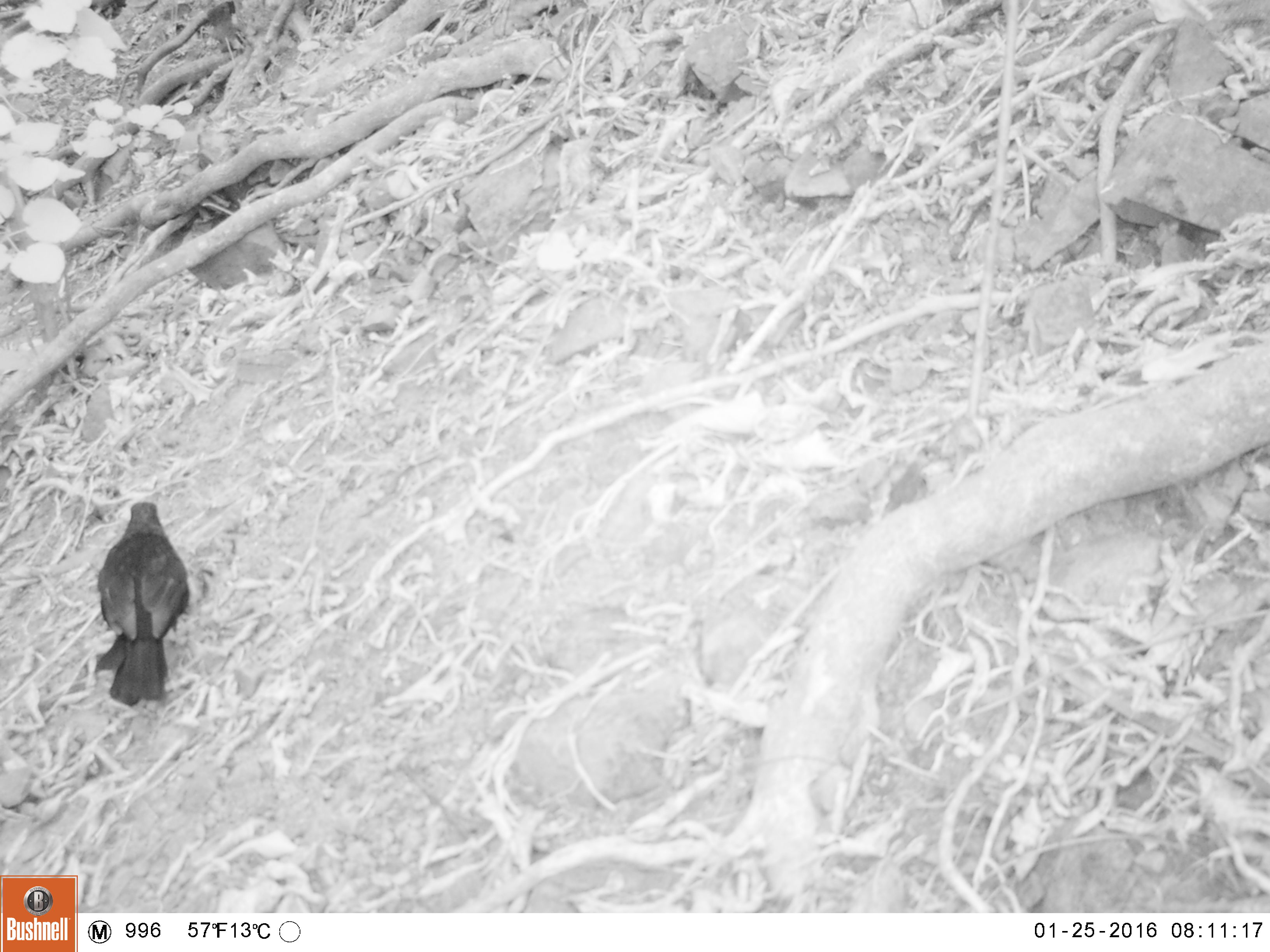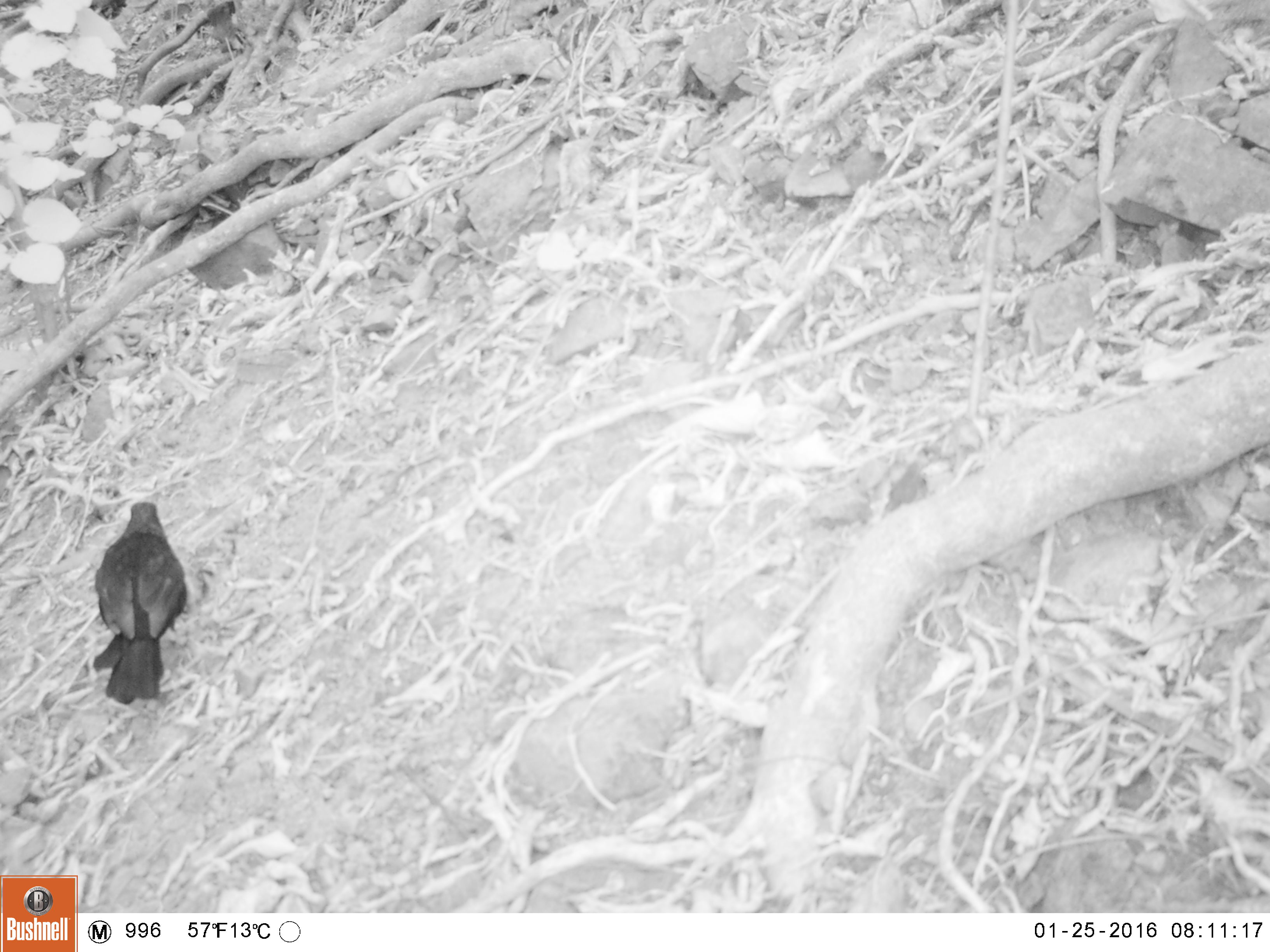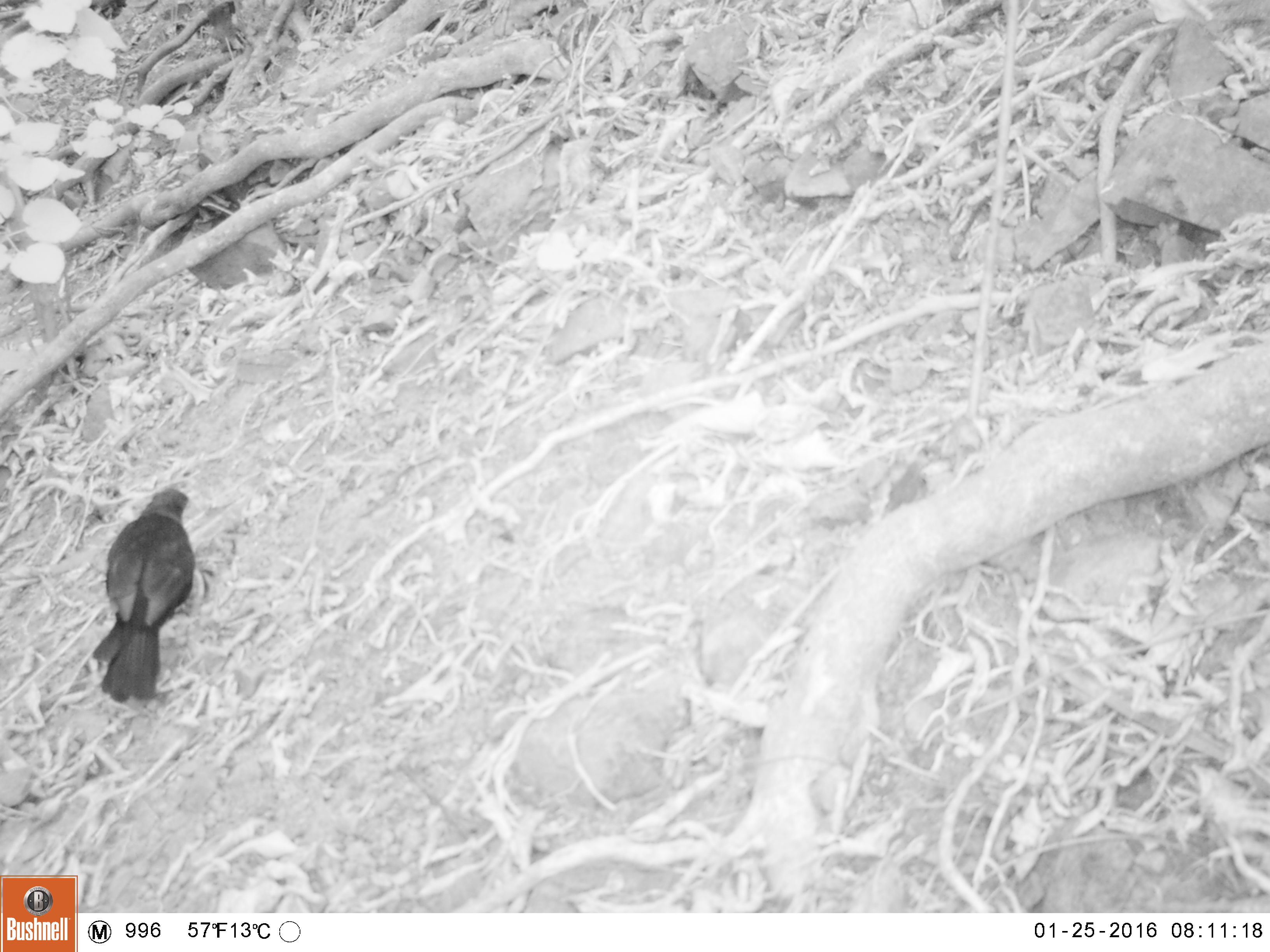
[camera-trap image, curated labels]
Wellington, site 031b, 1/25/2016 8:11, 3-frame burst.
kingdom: Animalia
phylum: Chordata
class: Aves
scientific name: Aves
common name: bird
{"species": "bird (Aves)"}